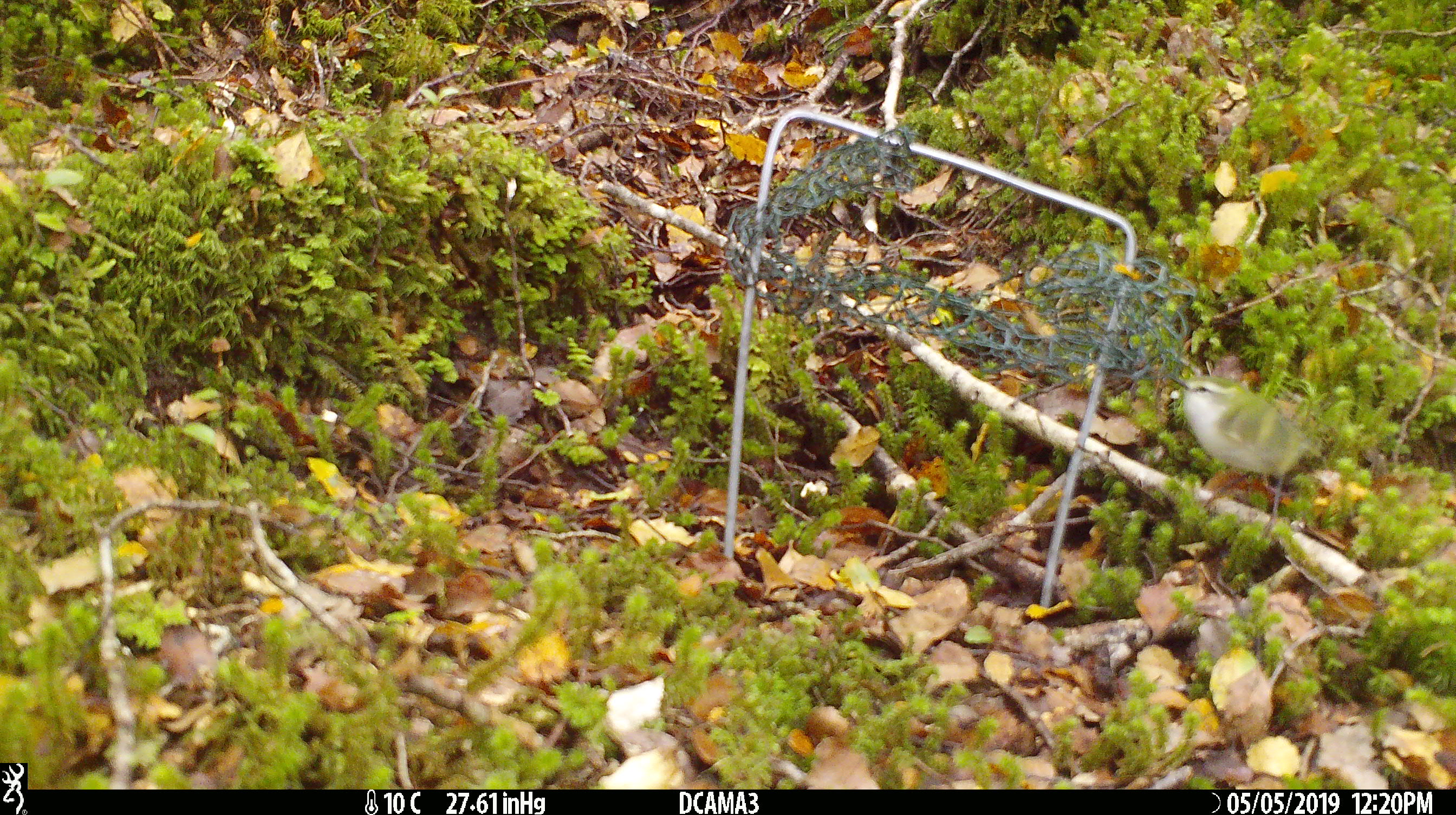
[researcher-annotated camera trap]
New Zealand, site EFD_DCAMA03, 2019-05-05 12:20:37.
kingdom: Animalia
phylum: Chordata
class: Aves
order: Passeriformes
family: Acanthisittidae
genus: Acanthisitta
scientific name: Acanthisitta chloris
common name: rifleman